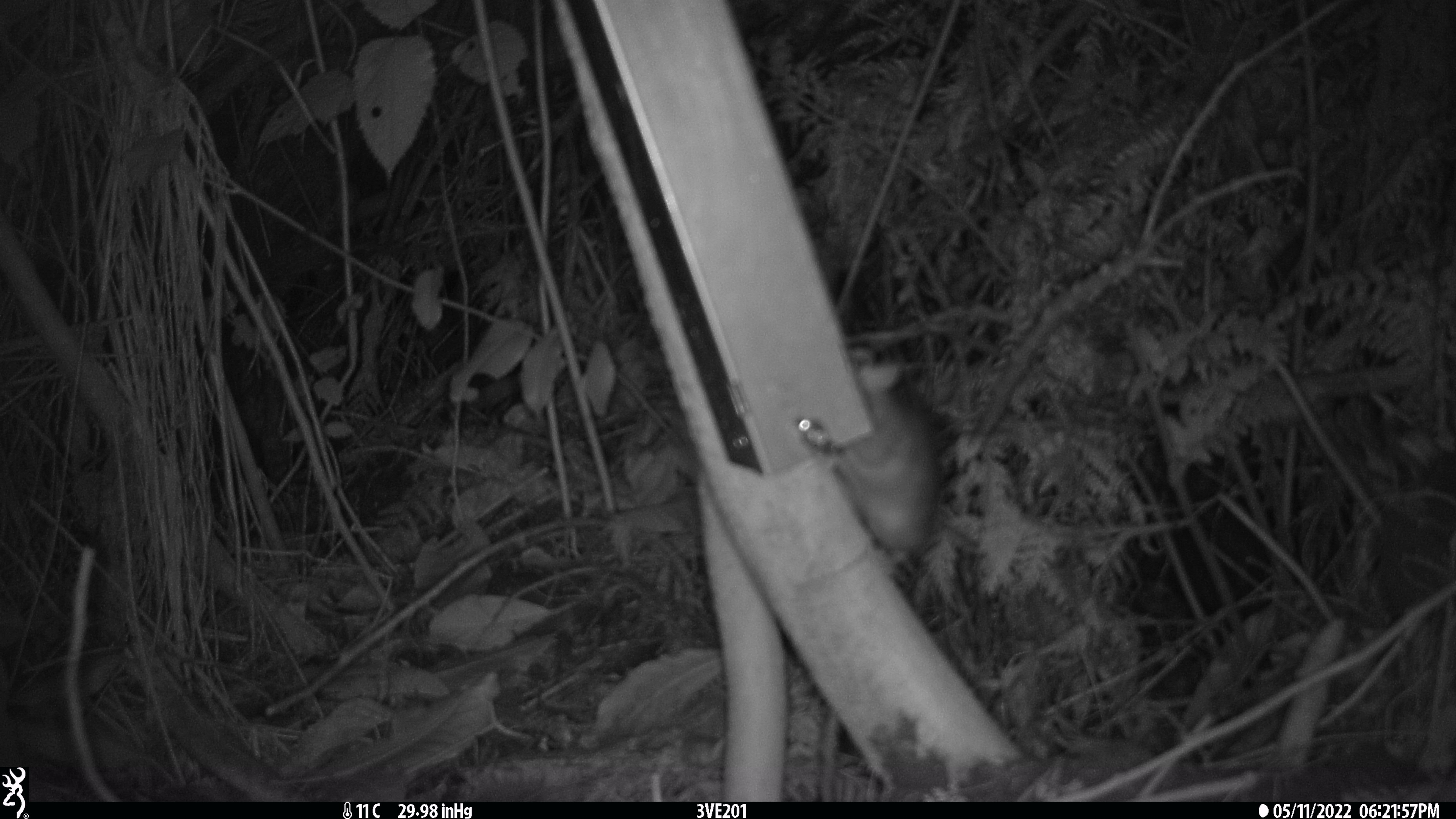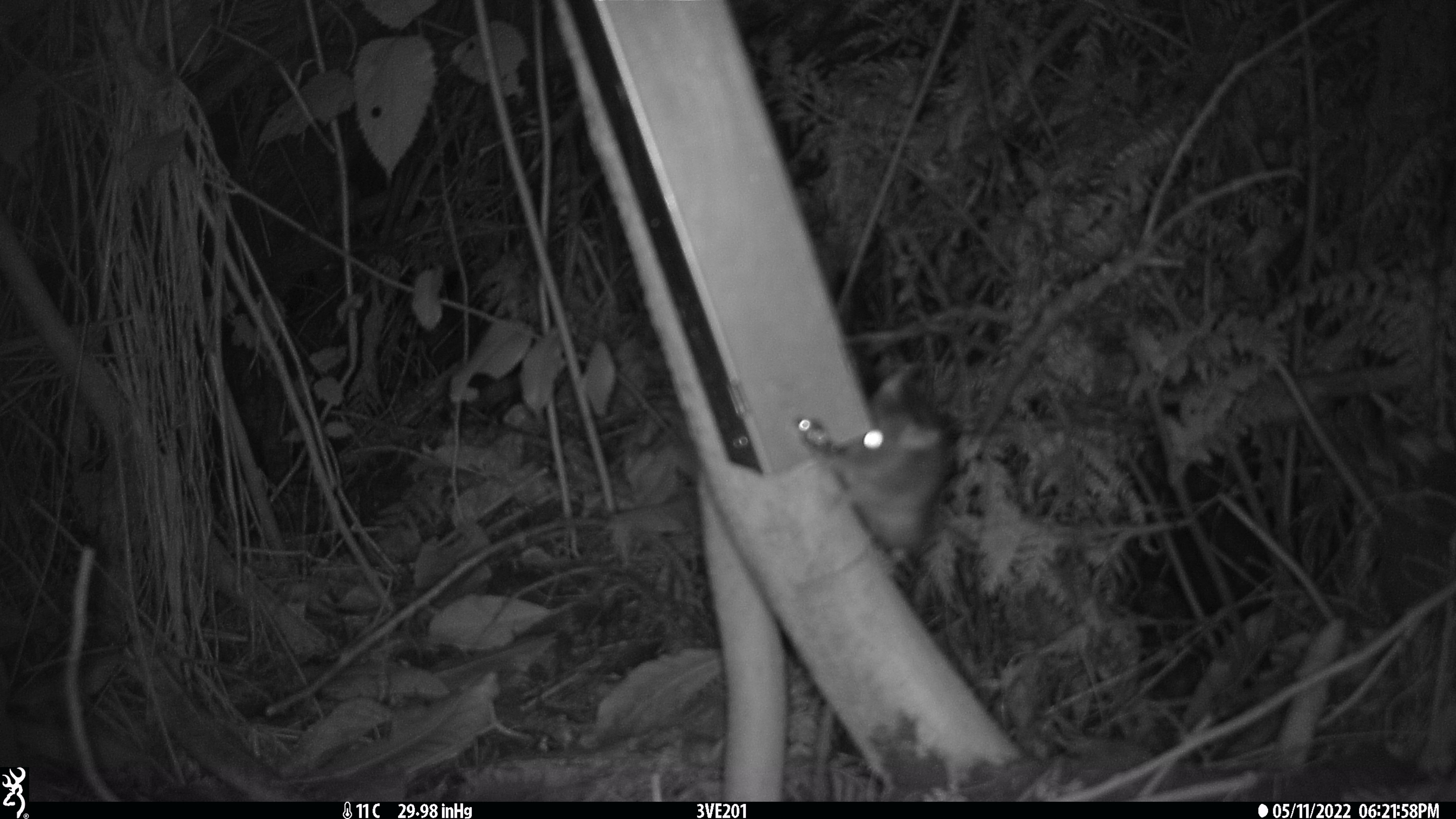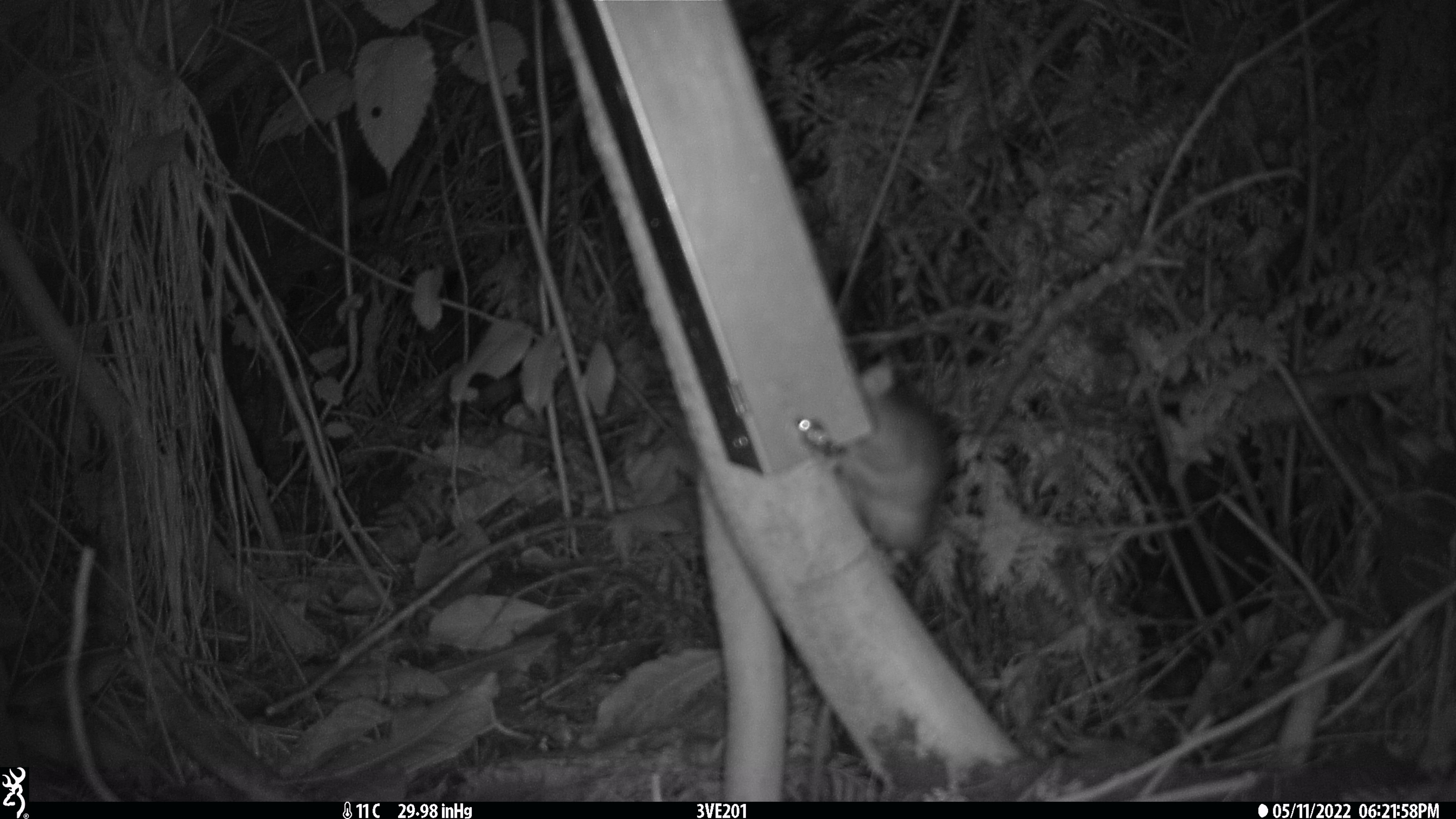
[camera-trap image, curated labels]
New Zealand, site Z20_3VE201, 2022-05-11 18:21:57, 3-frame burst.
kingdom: Animalia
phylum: Chordata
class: Mammalia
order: Rodentia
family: Muridae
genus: Rattus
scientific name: Rattus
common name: rat